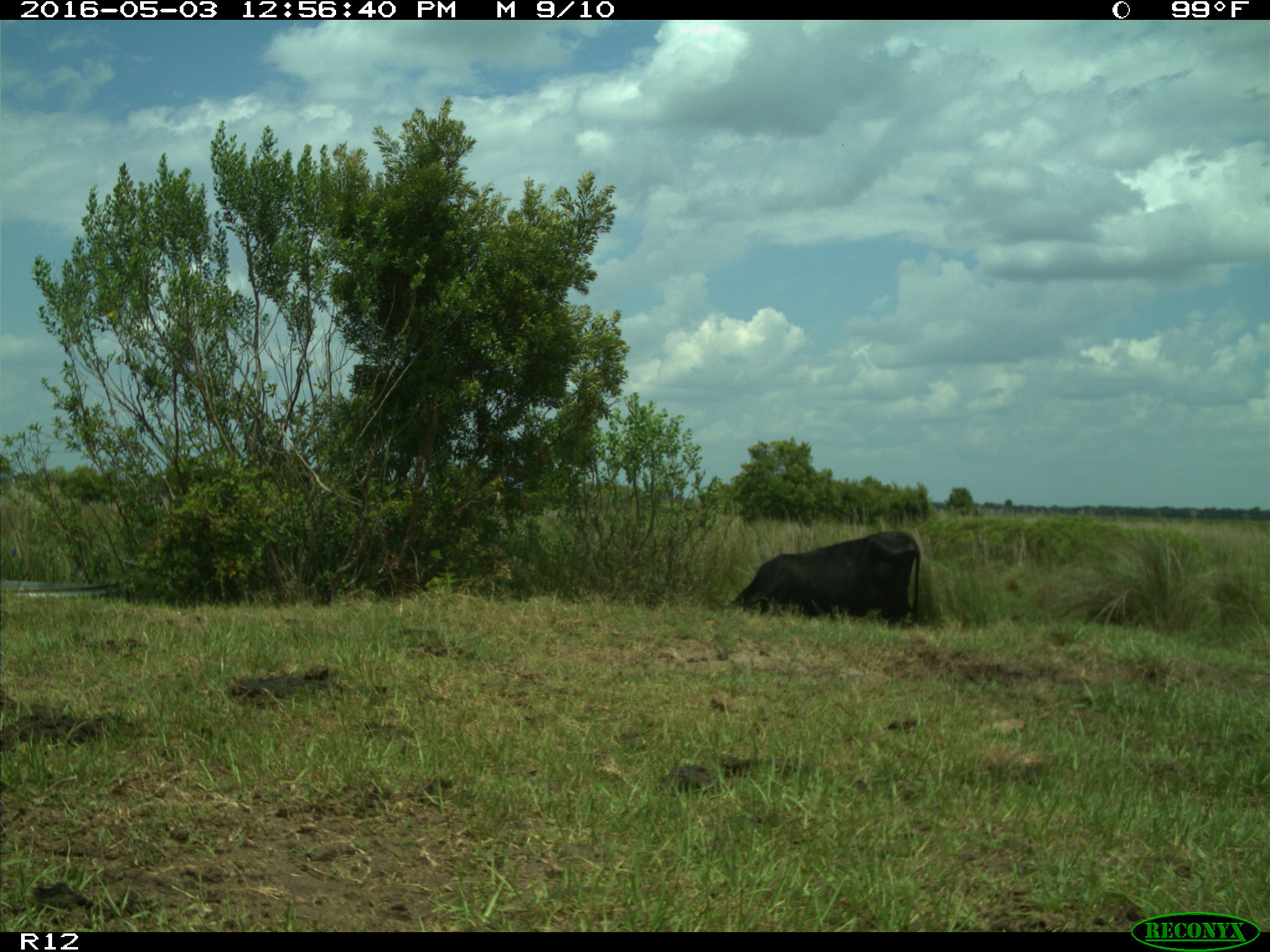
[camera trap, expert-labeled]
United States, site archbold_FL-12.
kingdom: Animalia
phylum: Chordata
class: Mammalia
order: Artiodactyla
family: Bovidae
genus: Bos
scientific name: Bos taurus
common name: domestic cow